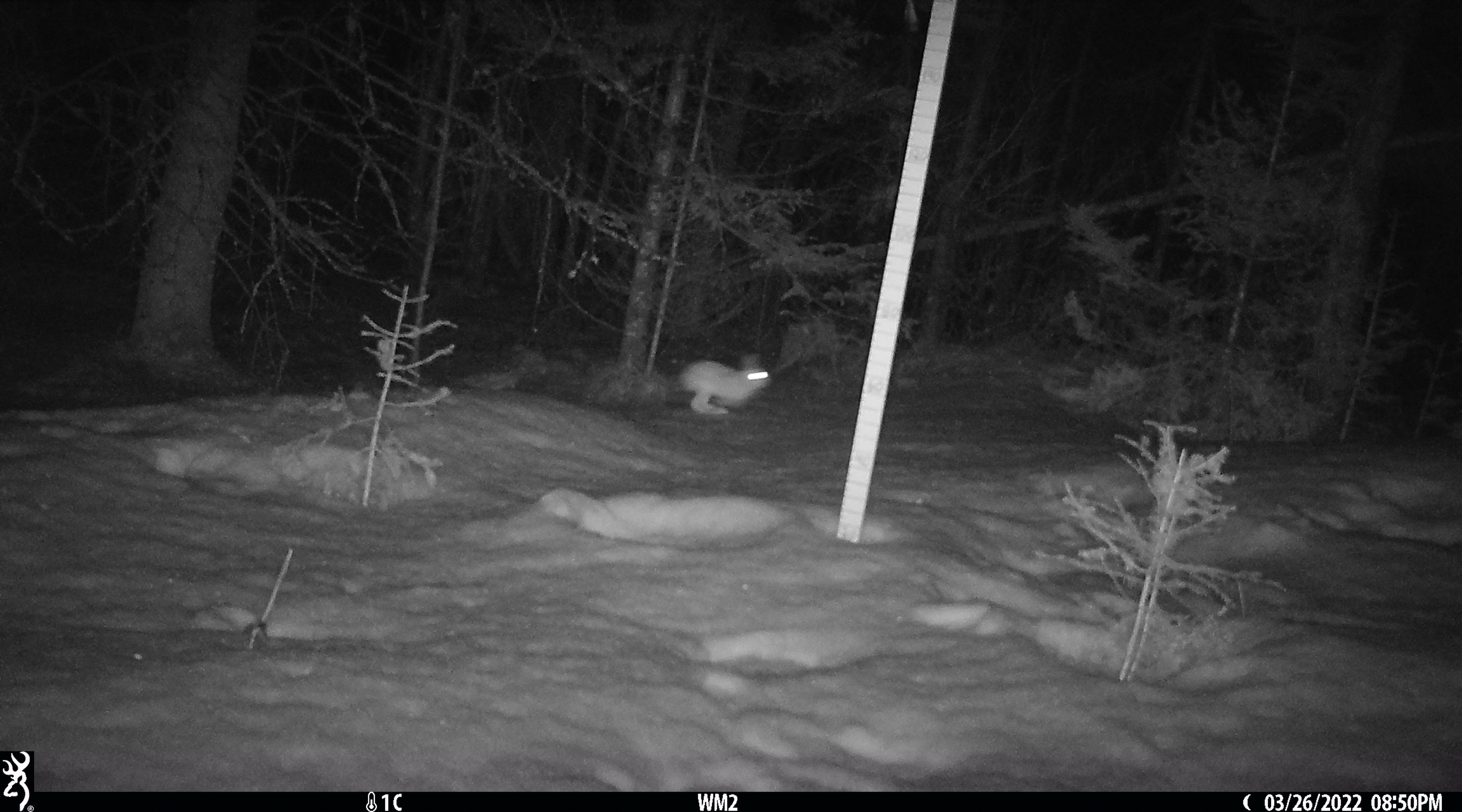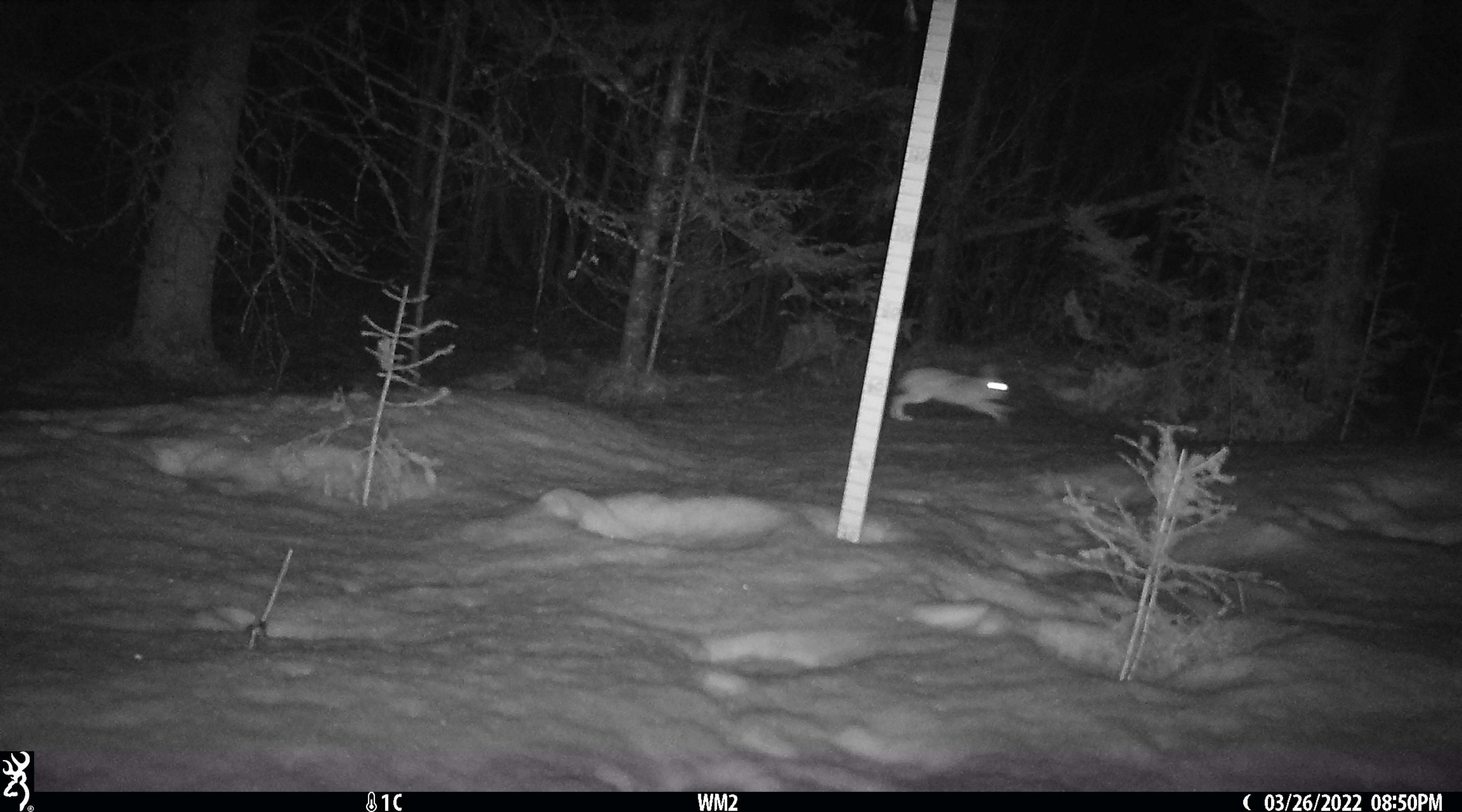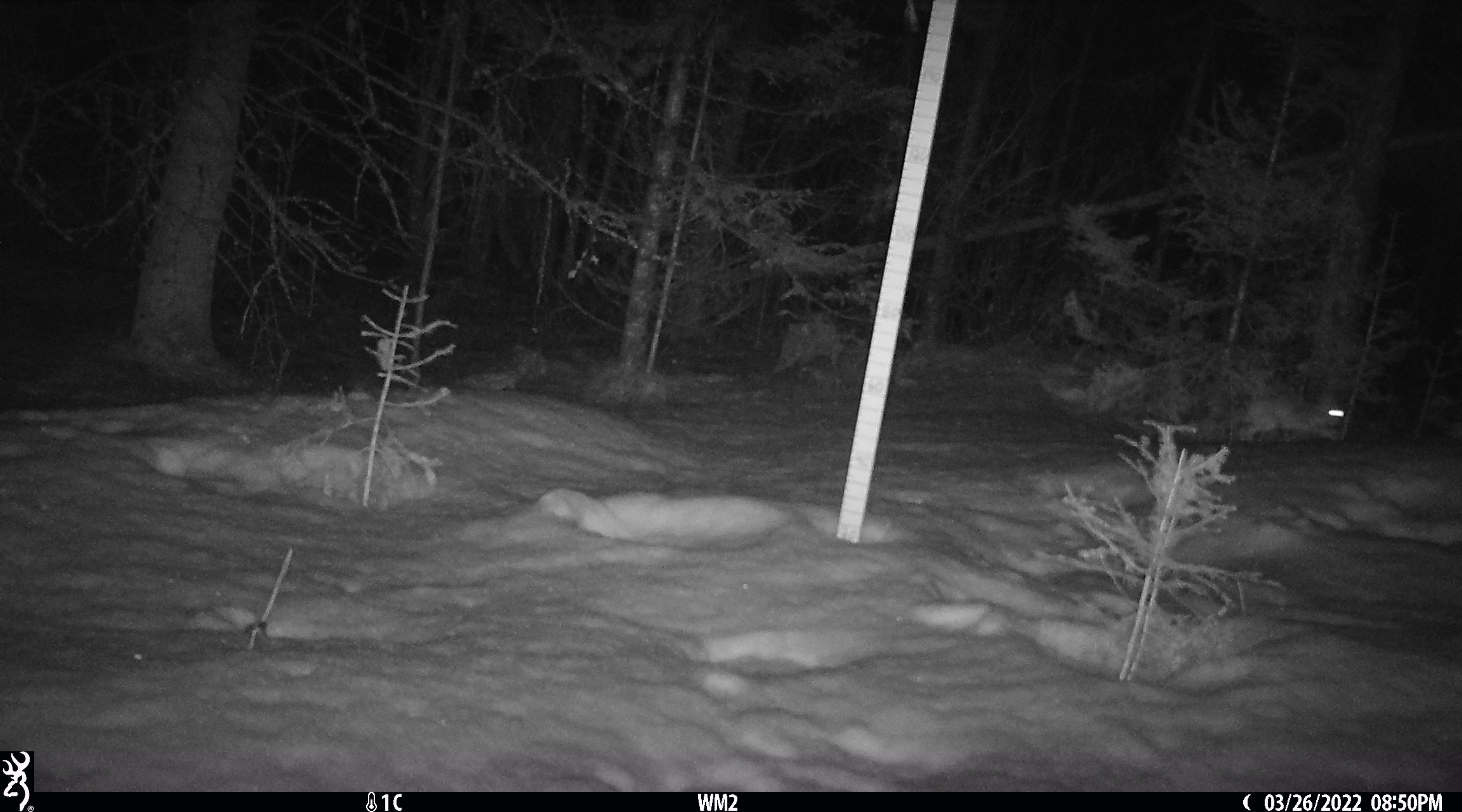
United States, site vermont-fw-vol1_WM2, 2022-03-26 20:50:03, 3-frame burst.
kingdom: Animalia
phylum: Chordata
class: Mammalia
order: Lagomorpha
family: Leporidae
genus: Lepus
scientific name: Lepus americanus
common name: snowshoe hare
Snowshoe hare (Lepus americanus).